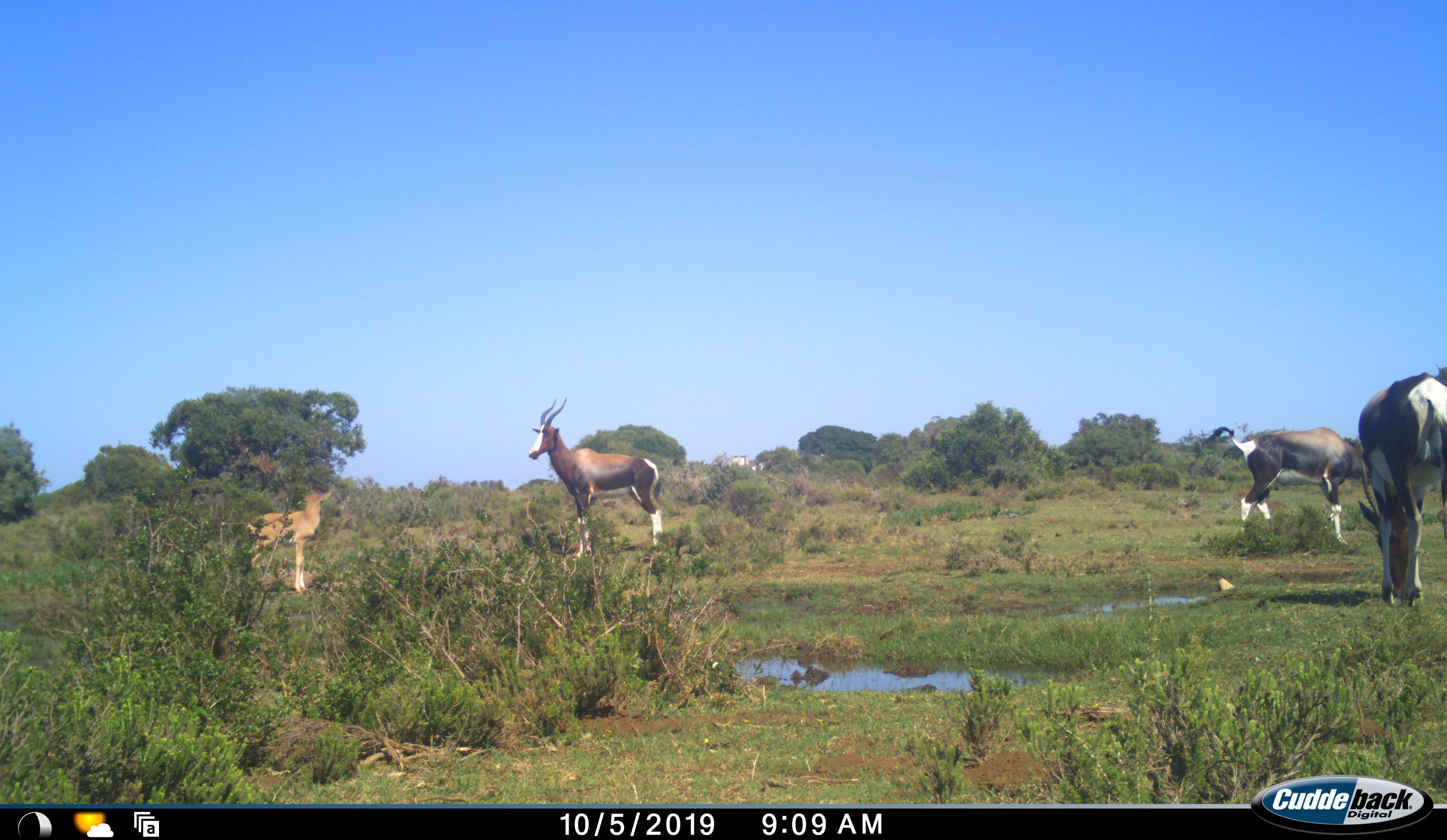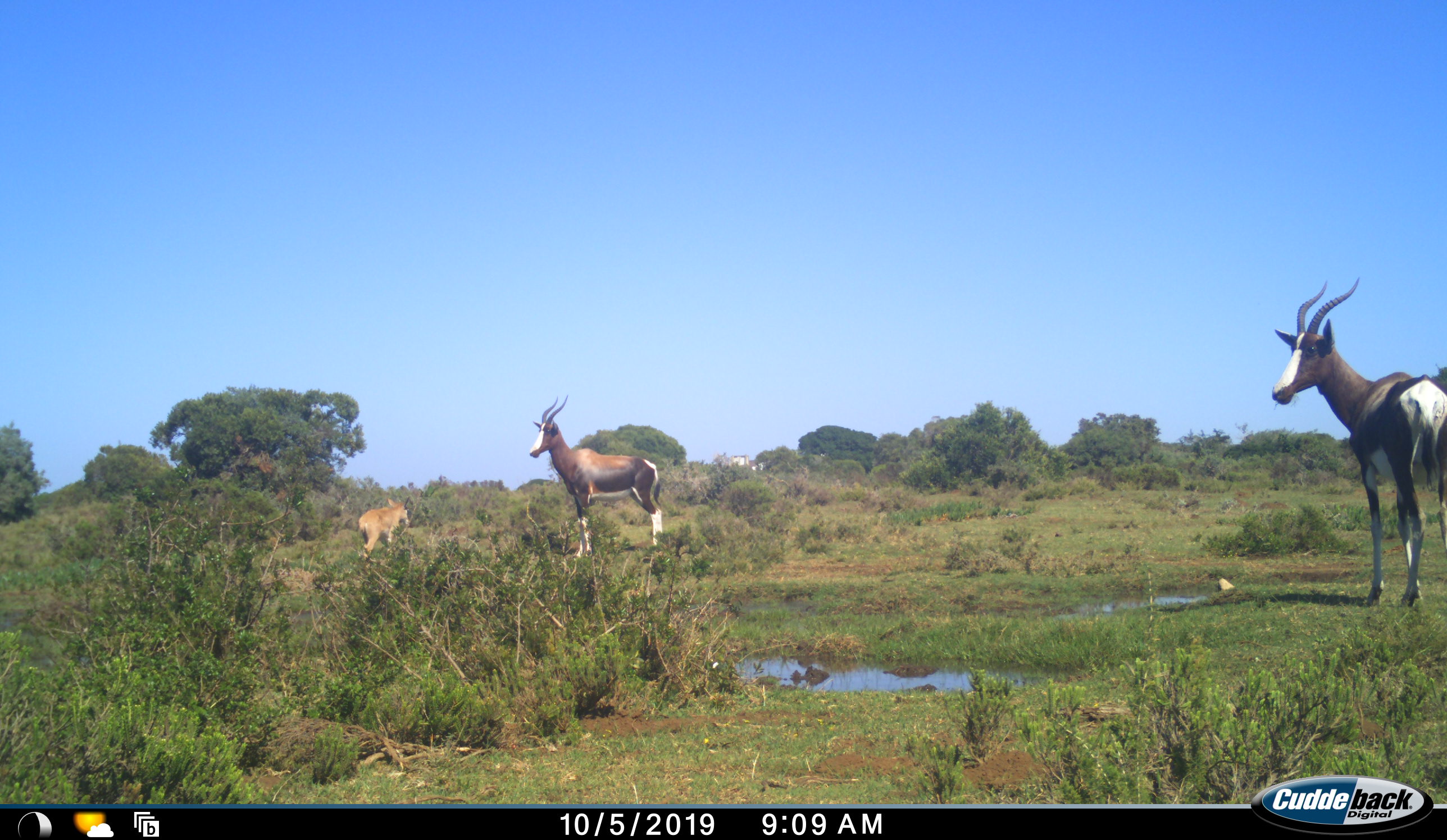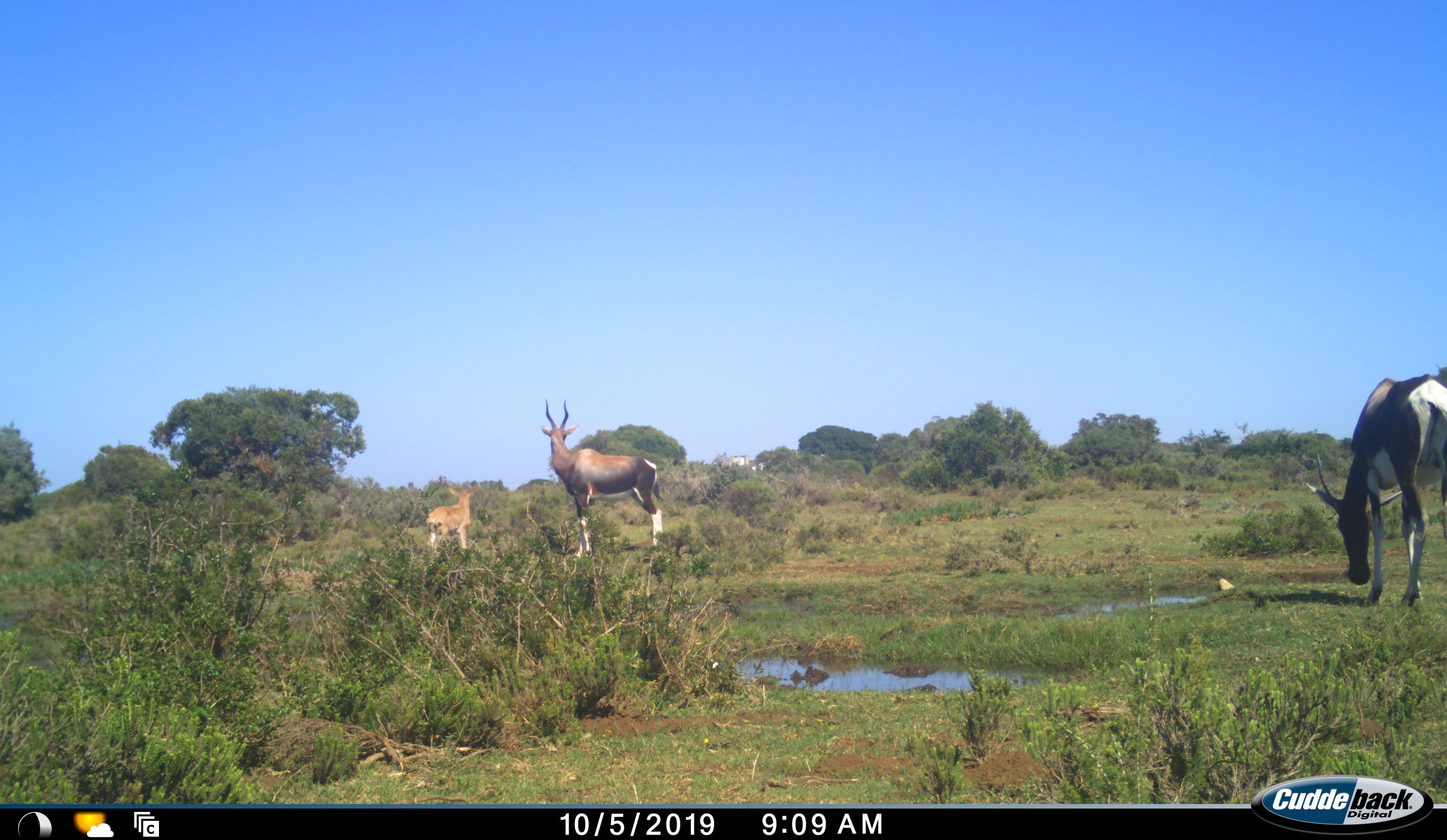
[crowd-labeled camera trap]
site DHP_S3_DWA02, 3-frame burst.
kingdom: Animalia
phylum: Chordata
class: Mammalia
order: Artiodactyla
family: Bovidae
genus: Damaliscus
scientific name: Damaliscus pygargus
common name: bontebok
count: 4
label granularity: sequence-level